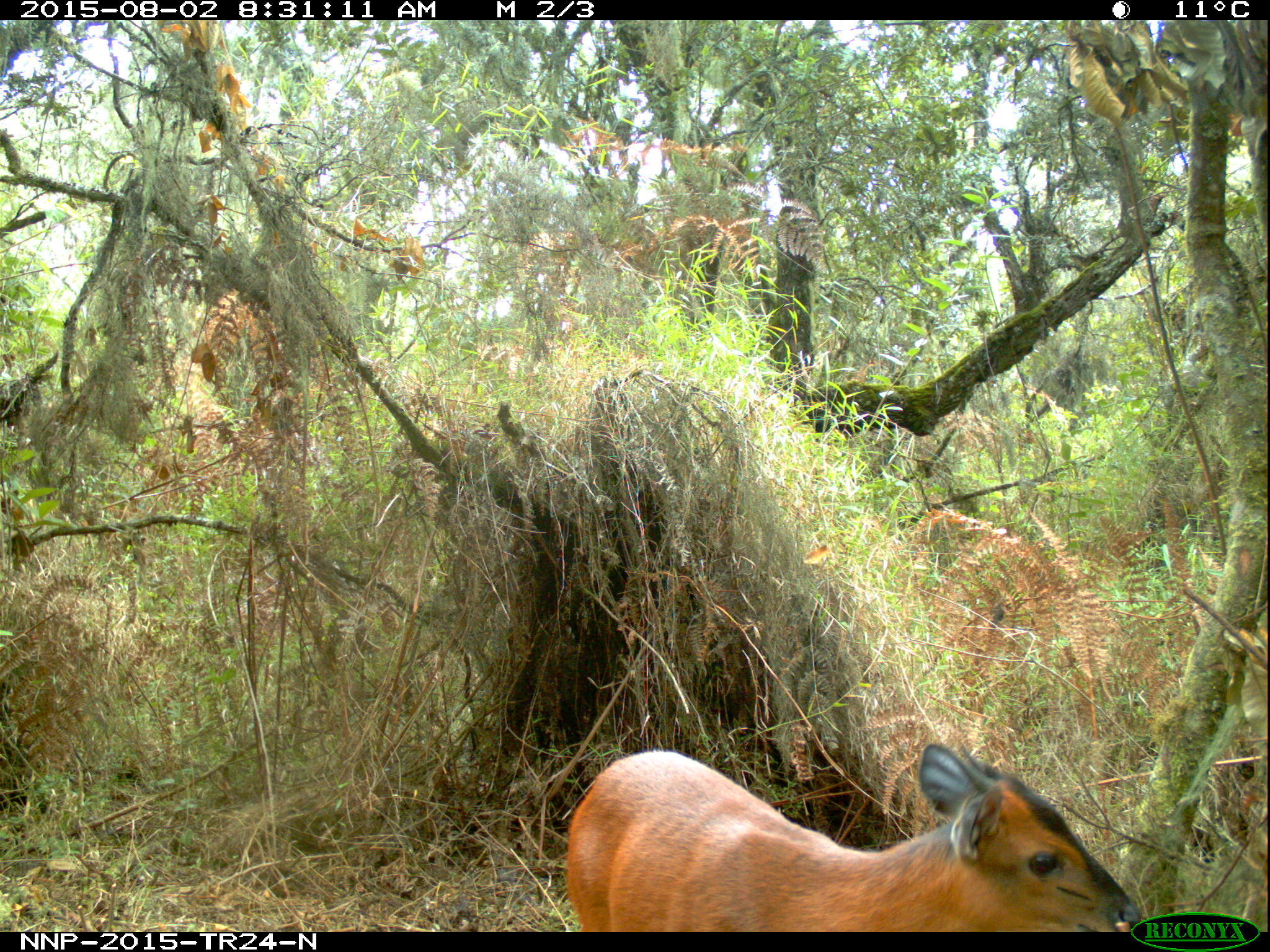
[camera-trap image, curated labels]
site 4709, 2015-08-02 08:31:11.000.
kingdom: Animalia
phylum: Chordata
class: Mammalia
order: Artiodactyla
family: Bovidae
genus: Cephalophus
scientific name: Cephalophus nigrifrons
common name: black-fronted duiker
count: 1